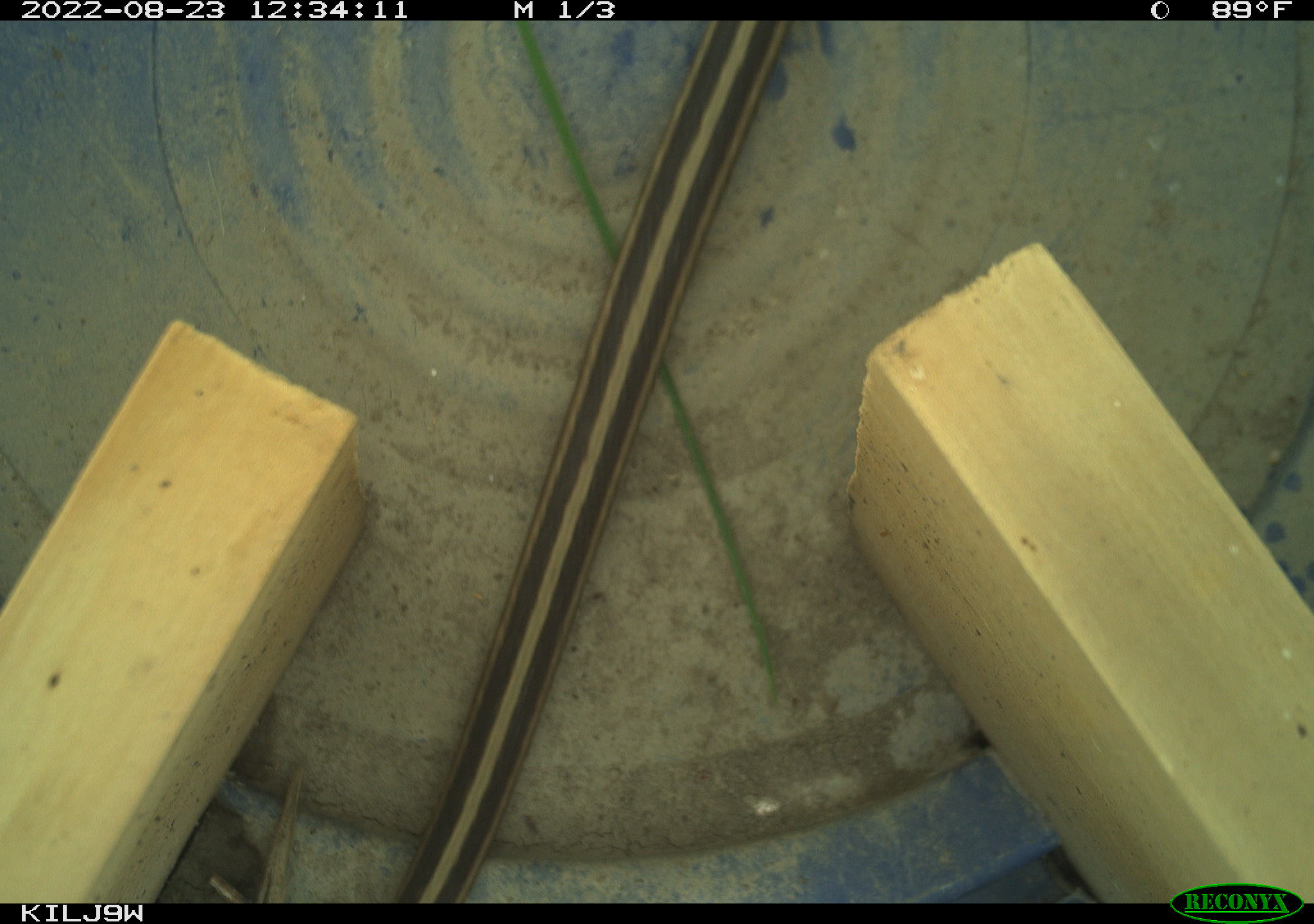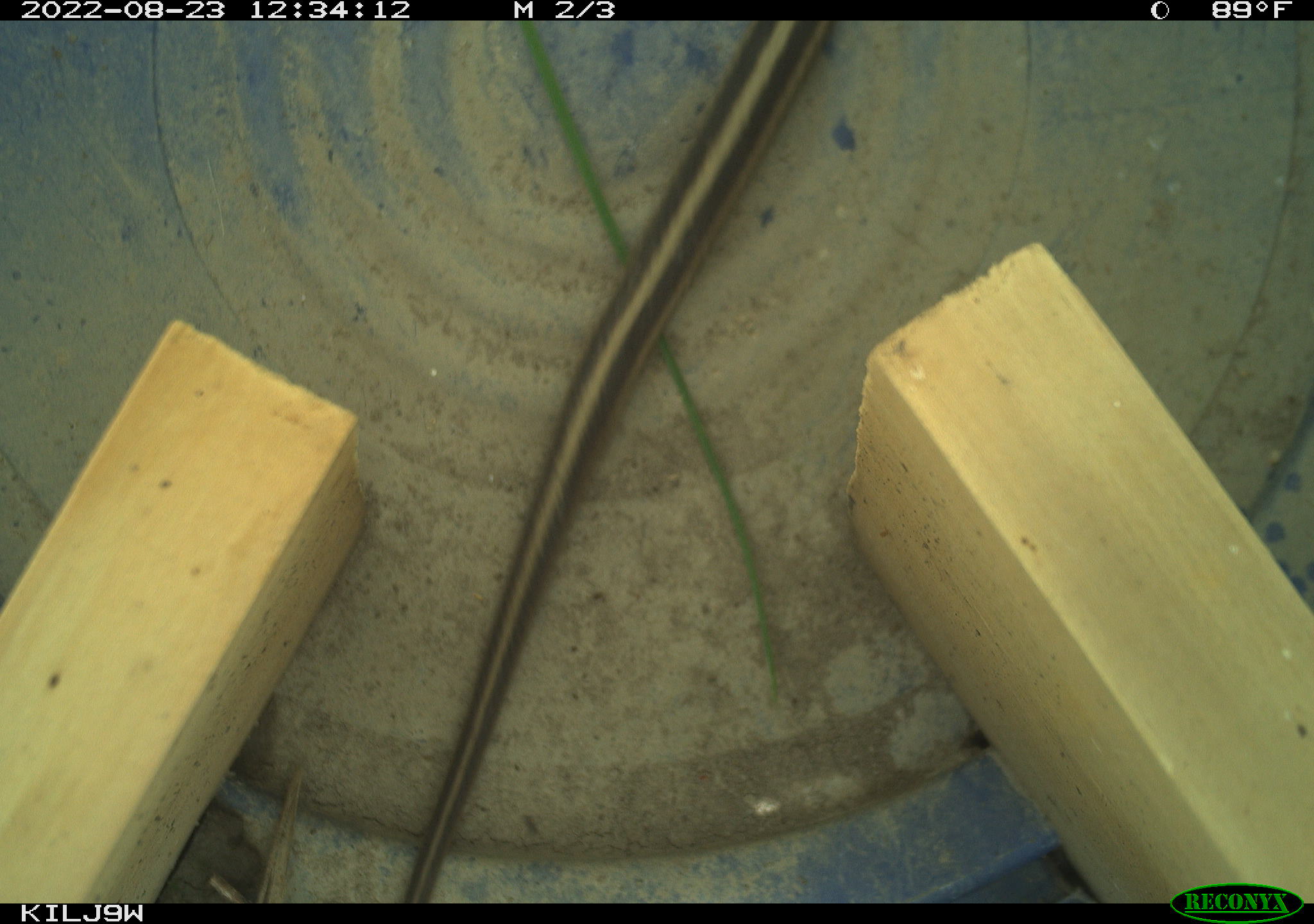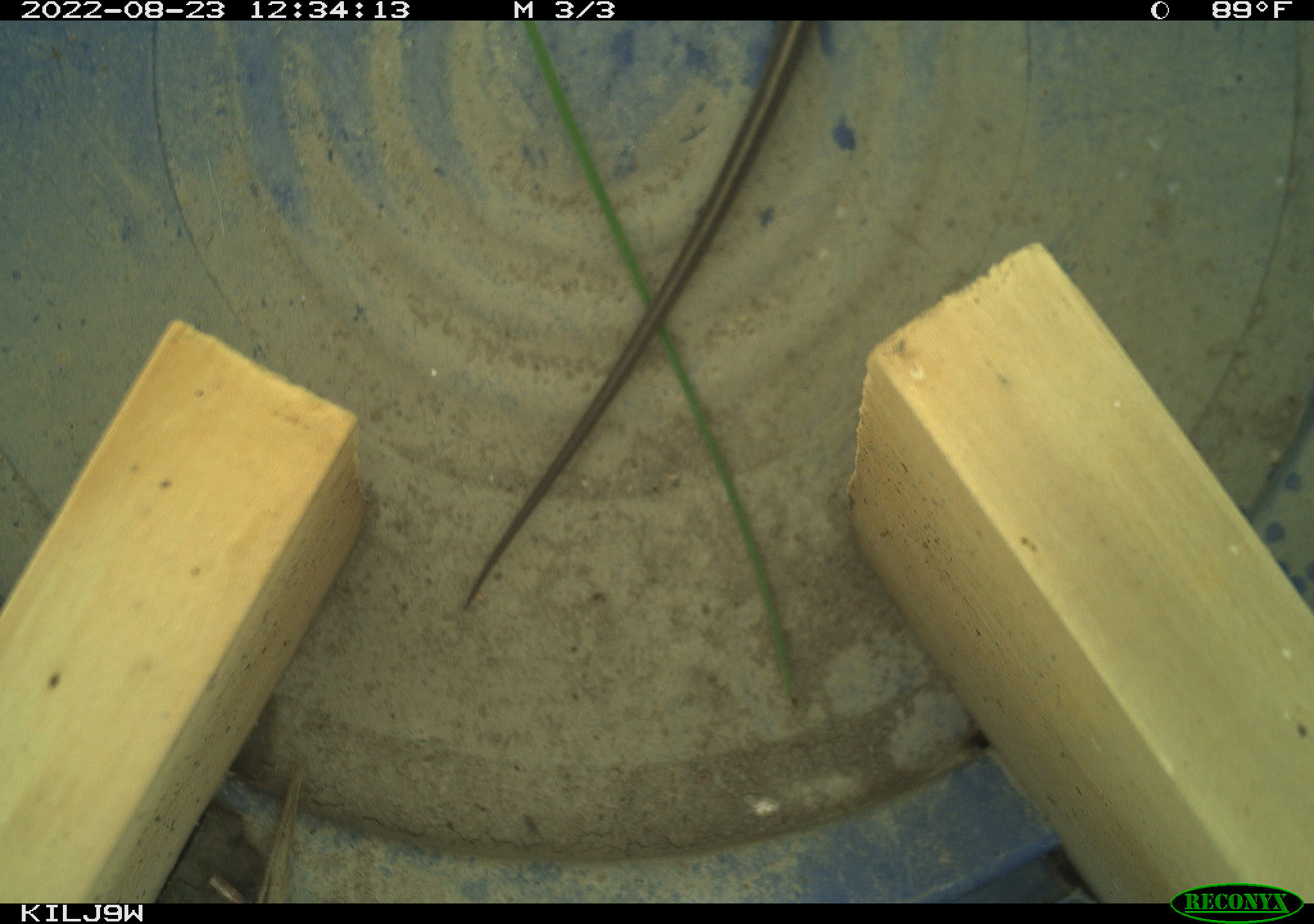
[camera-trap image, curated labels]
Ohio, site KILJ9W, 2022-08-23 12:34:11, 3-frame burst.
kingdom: Animalia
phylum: Chordata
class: Reptilia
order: Squamata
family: Colubridae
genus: Thamnophis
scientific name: Thamnophis sirtalis sirtalis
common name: eastern gartersnake